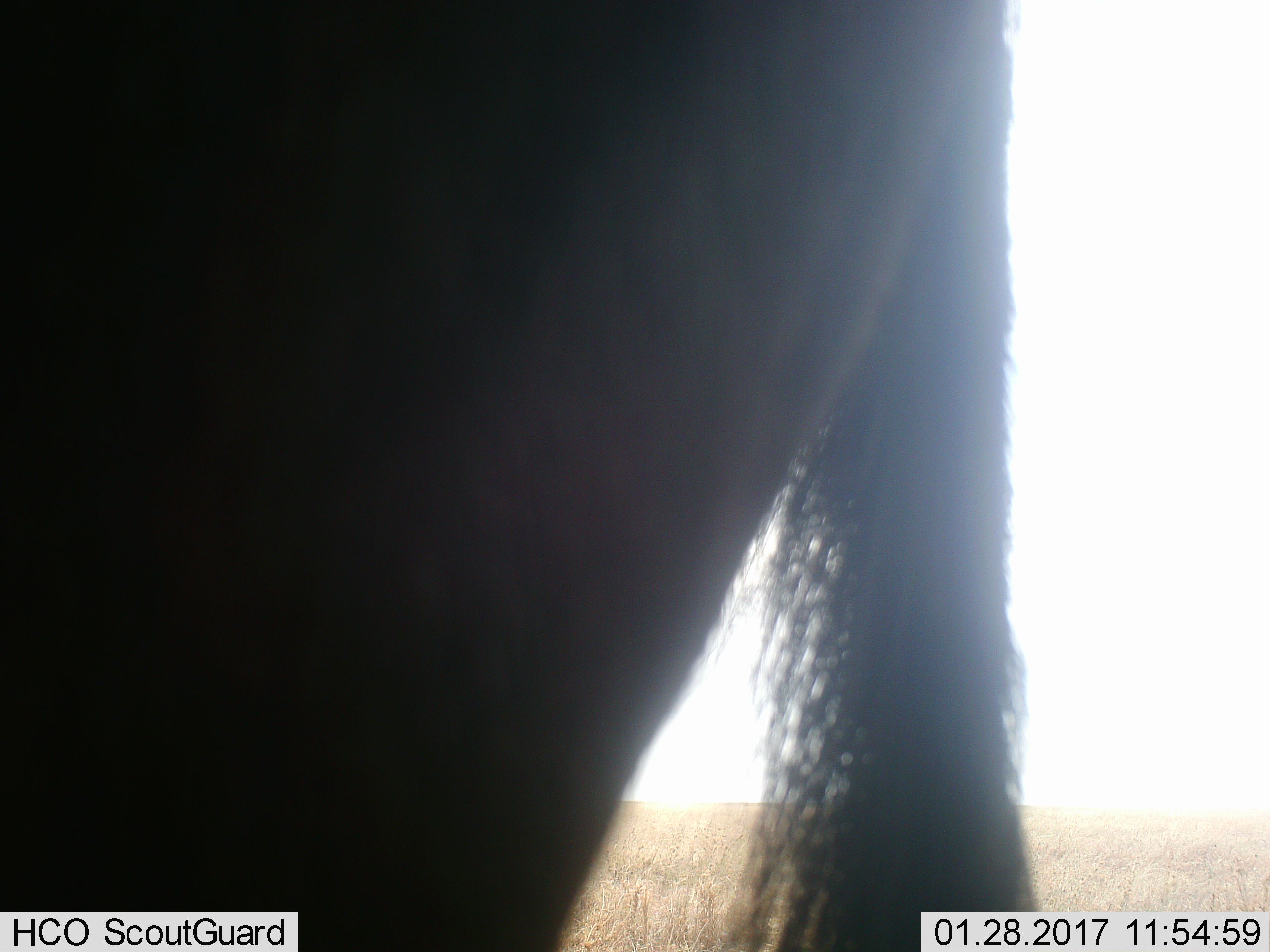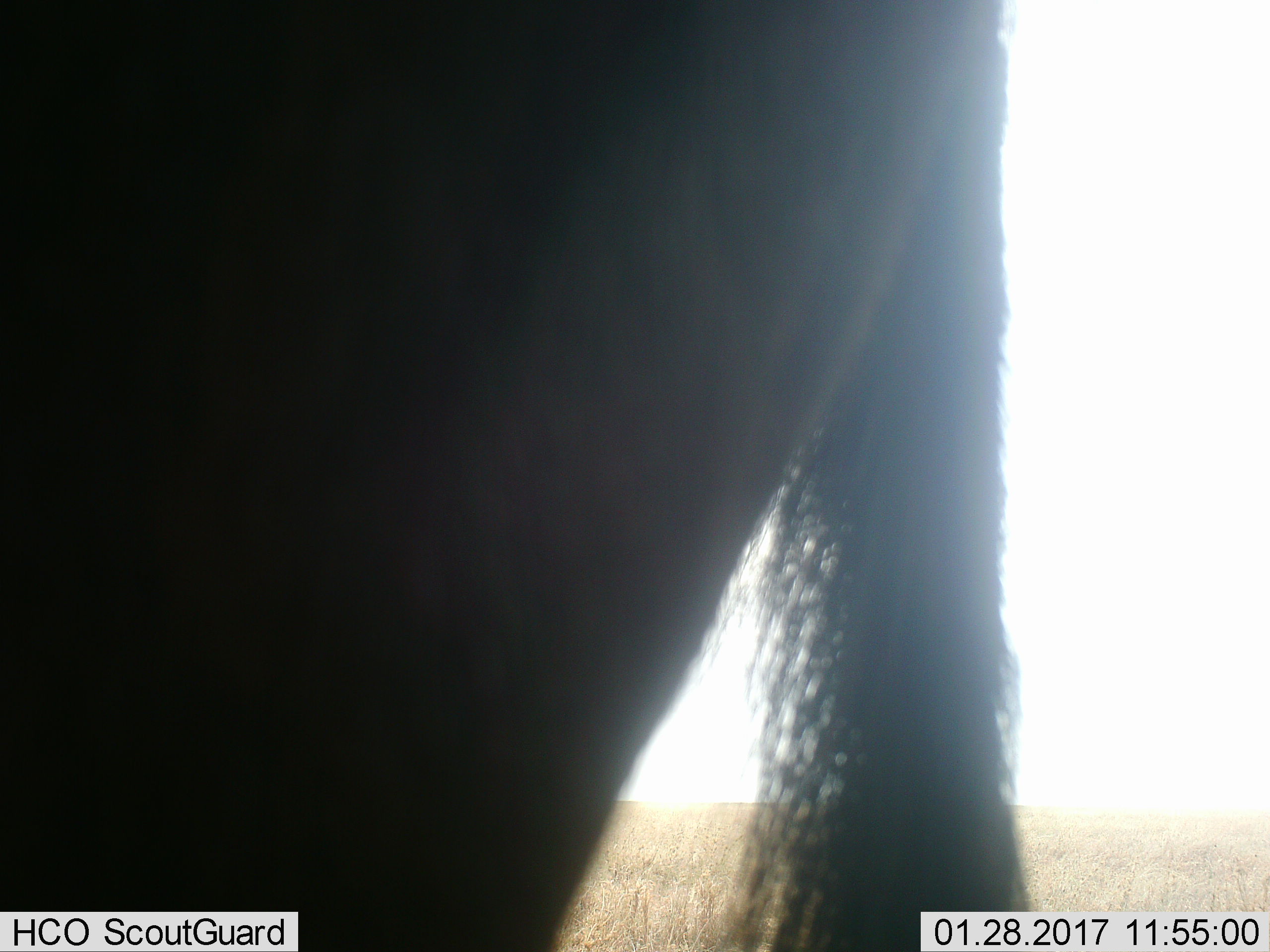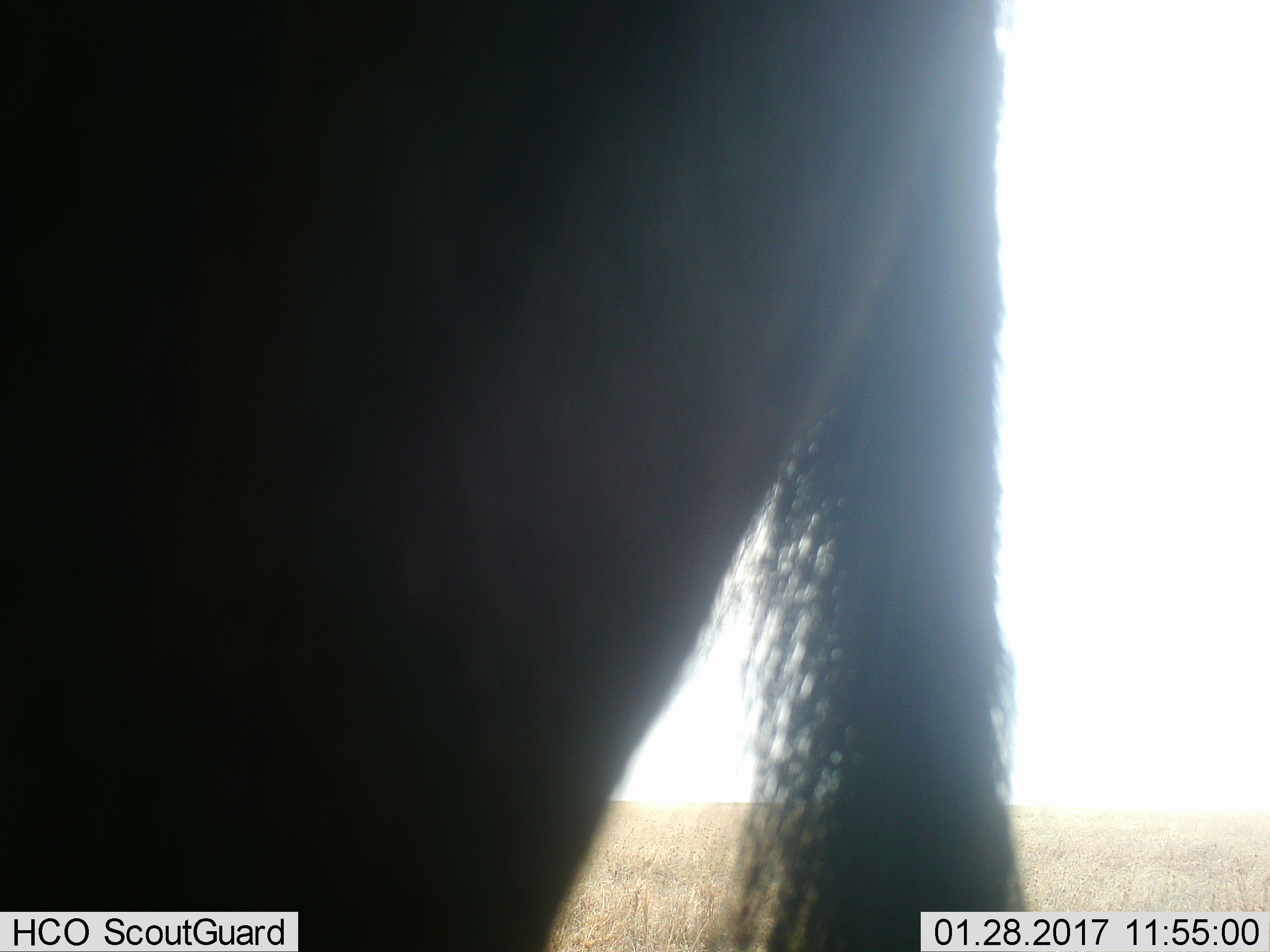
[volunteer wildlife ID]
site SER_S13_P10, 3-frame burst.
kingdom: Animalia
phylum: Chordata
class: Mammalia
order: Artiodactyla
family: Bovidae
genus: Connochaetes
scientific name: Connochaetes taurinus taurinus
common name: blue wildebeest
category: wildebeestblue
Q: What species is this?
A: Wildebeestblue (blue wildebeest) (Connochaetes taurinus taurinus).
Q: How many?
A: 1.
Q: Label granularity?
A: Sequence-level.